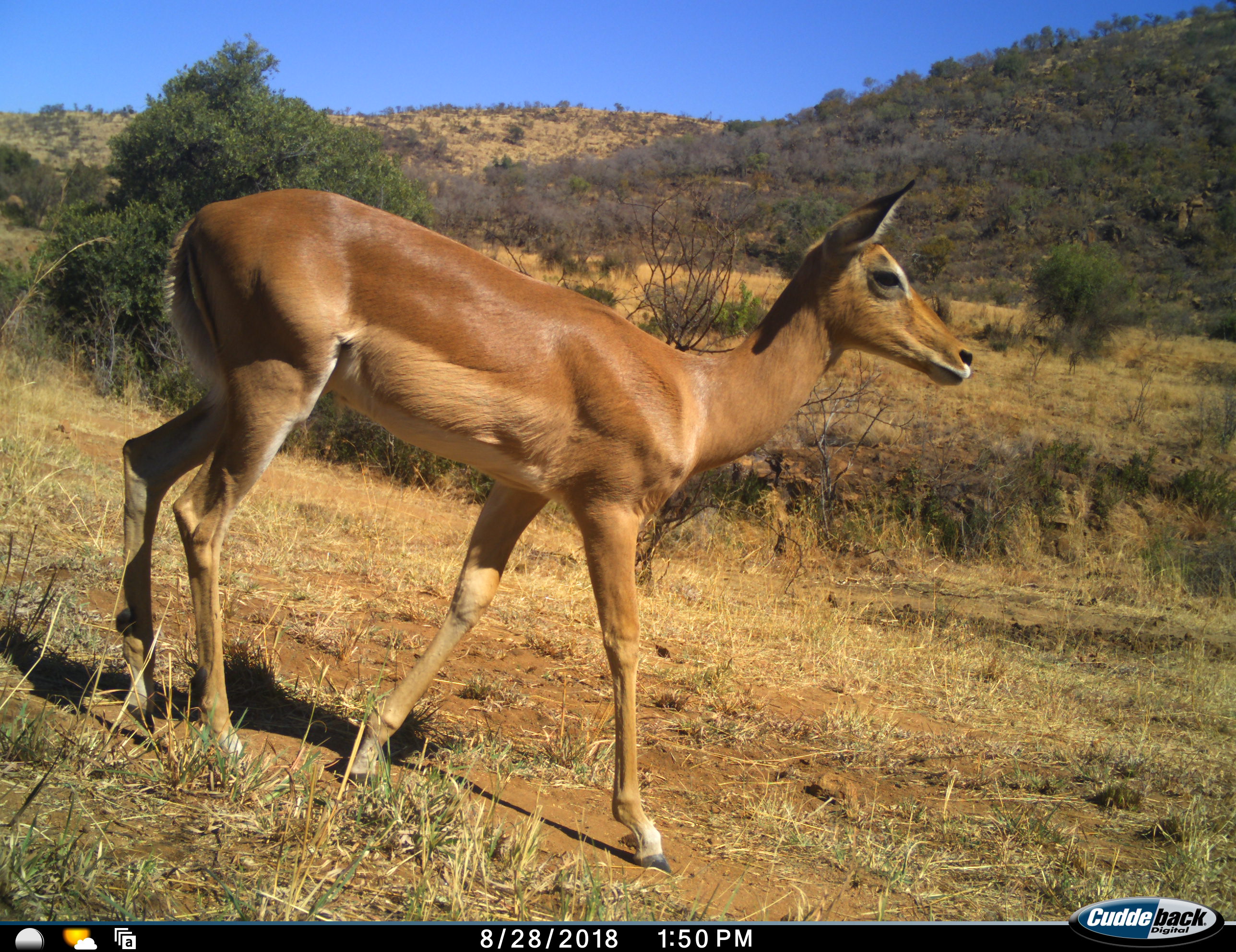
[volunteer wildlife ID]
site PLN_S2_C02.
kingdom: Animalia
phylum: Chordata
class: Mammalia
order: Artiodactyla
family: Bovidae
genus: Aepyceros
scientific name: Aepyceros melampus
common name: impala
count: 1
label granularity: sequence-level